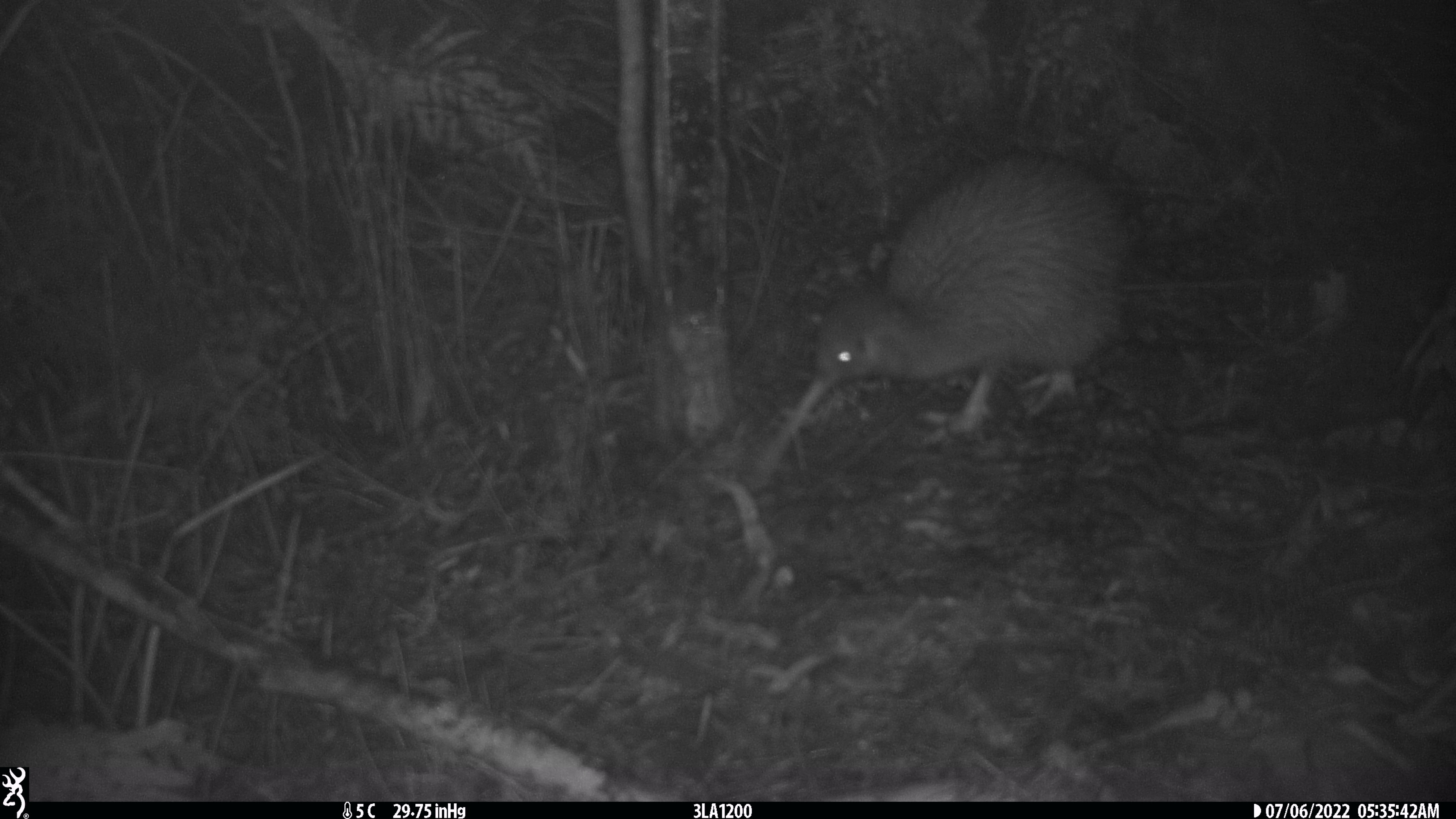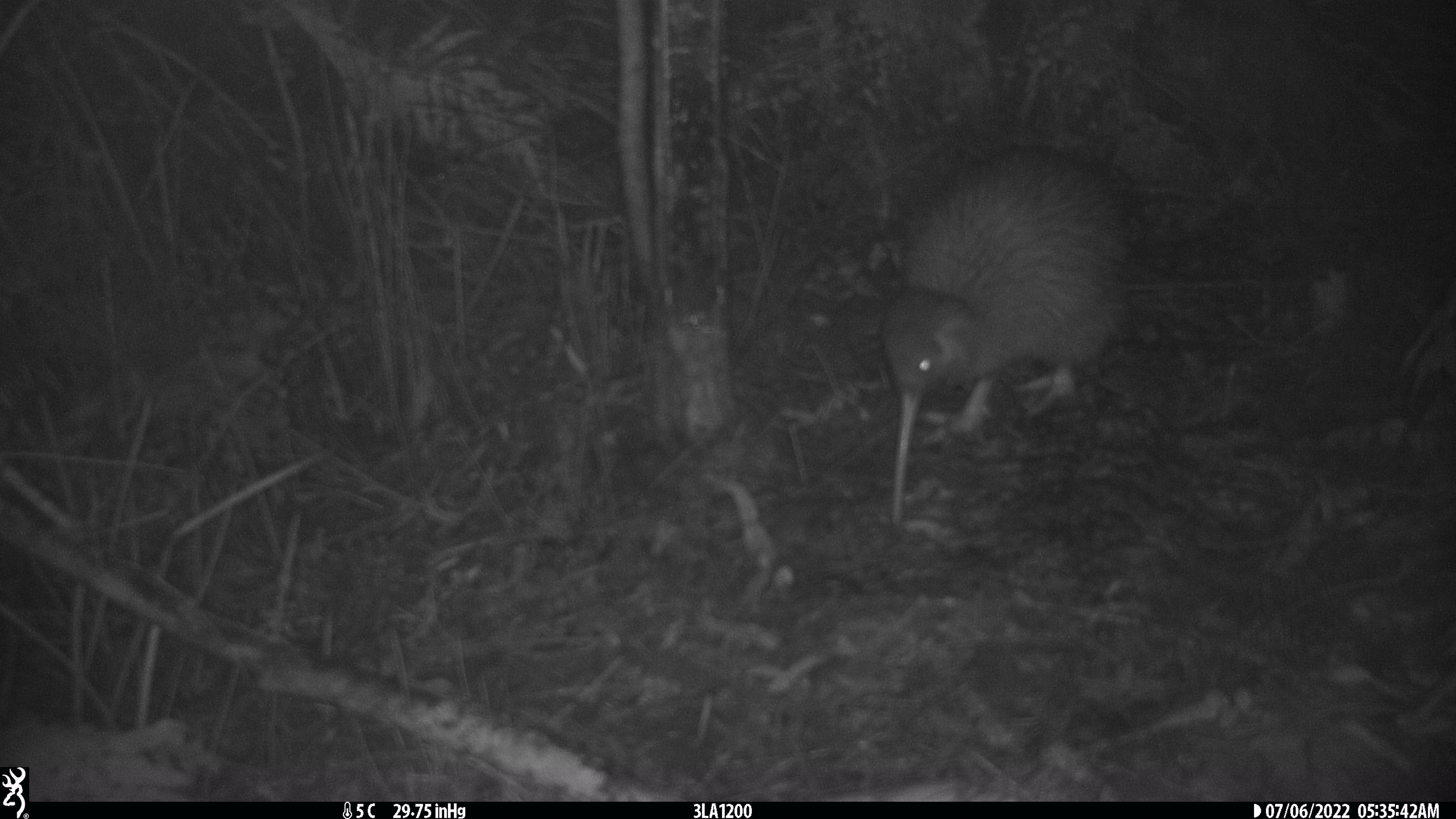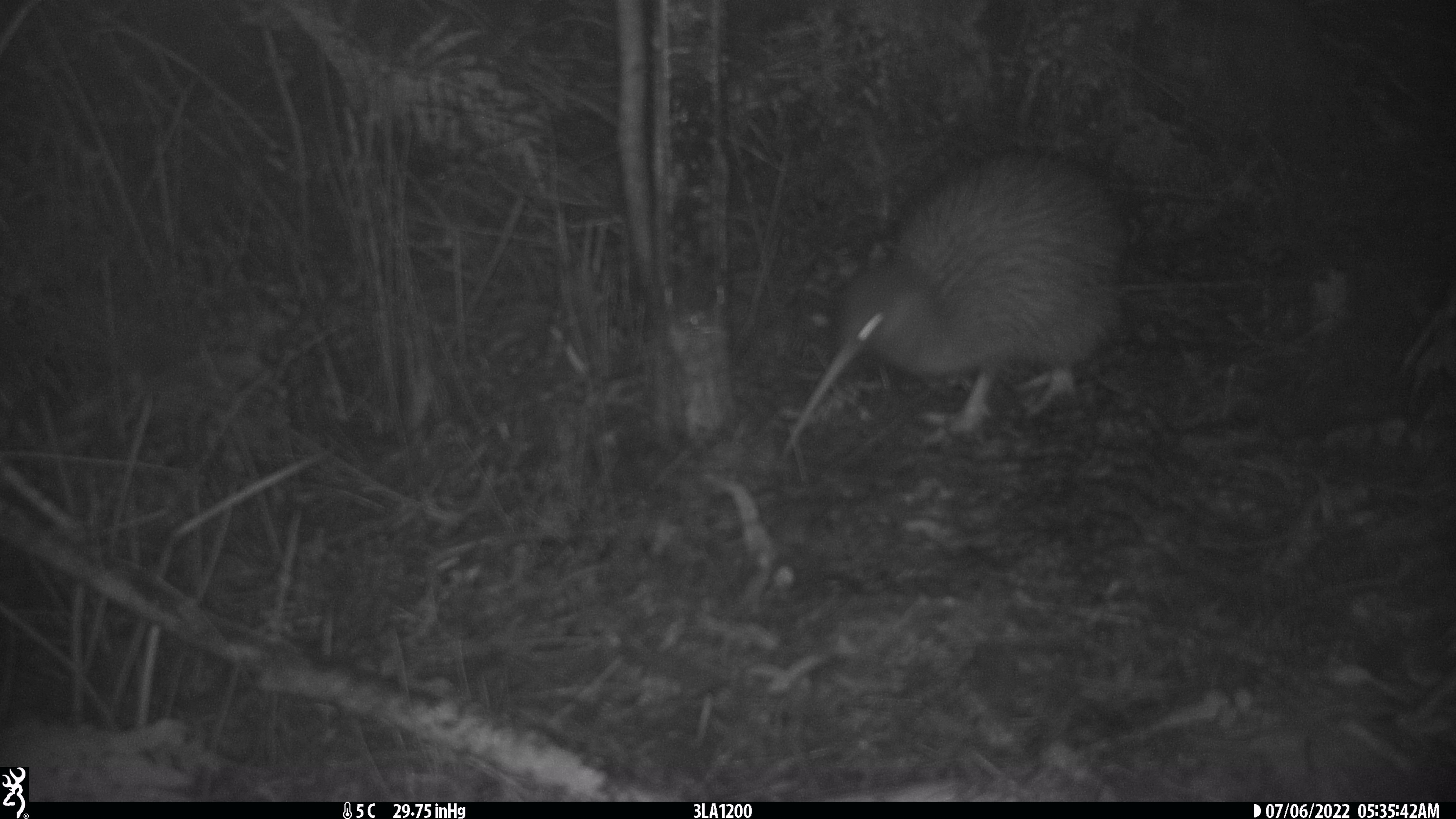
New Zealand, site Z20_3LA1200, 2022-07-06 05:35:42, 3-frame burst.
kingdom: Animalia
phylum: Chordata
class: Aves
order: Apterygiformes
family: Apterygidae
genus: Apteryx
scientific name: Apteryx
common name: kiwi